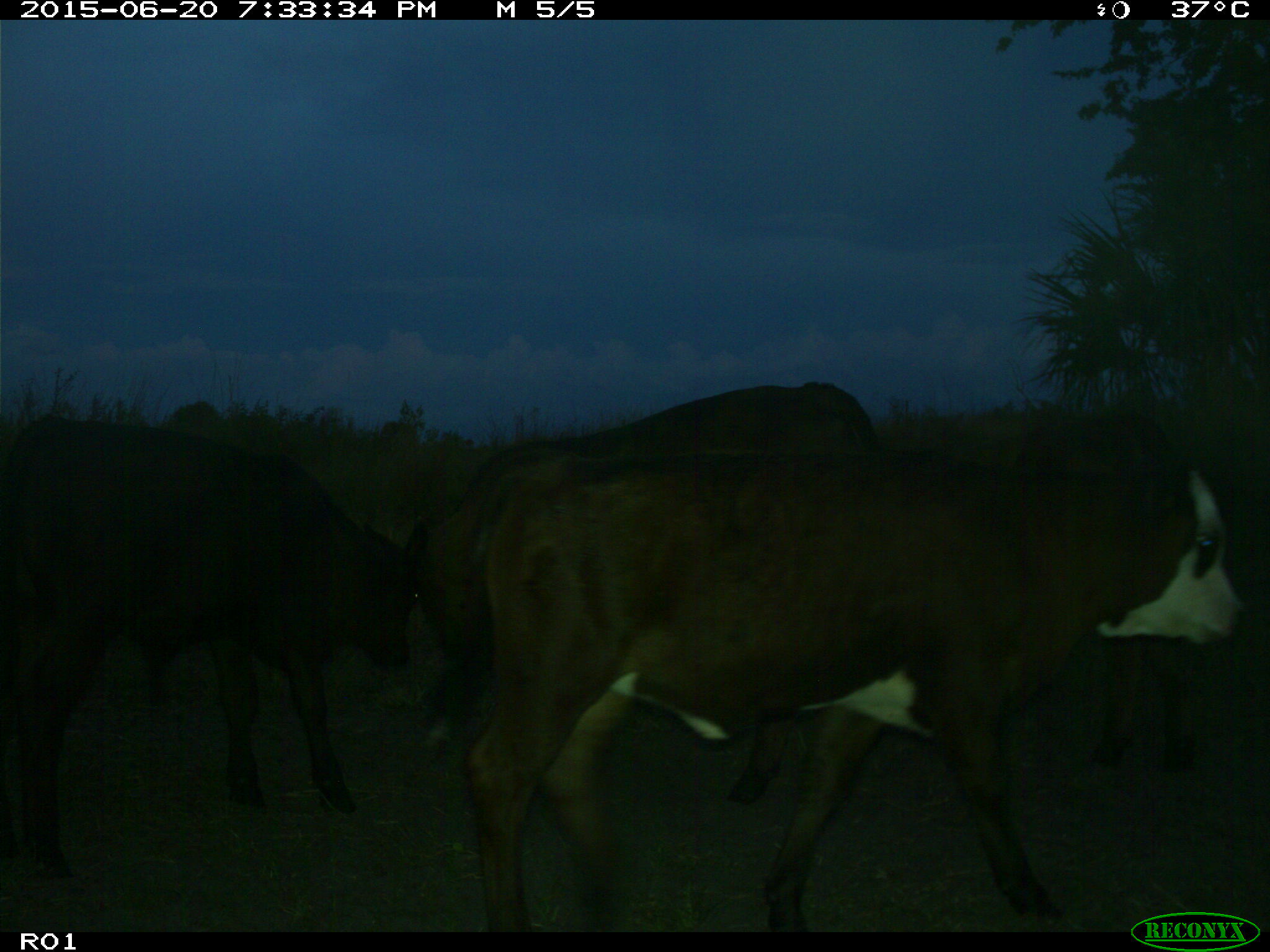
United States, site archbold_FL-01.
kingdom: Animalia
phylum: Chordata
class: Mammalia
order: Artiodactyla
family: Bovidae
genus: Bos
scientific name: Bos taurus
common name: domestic cow